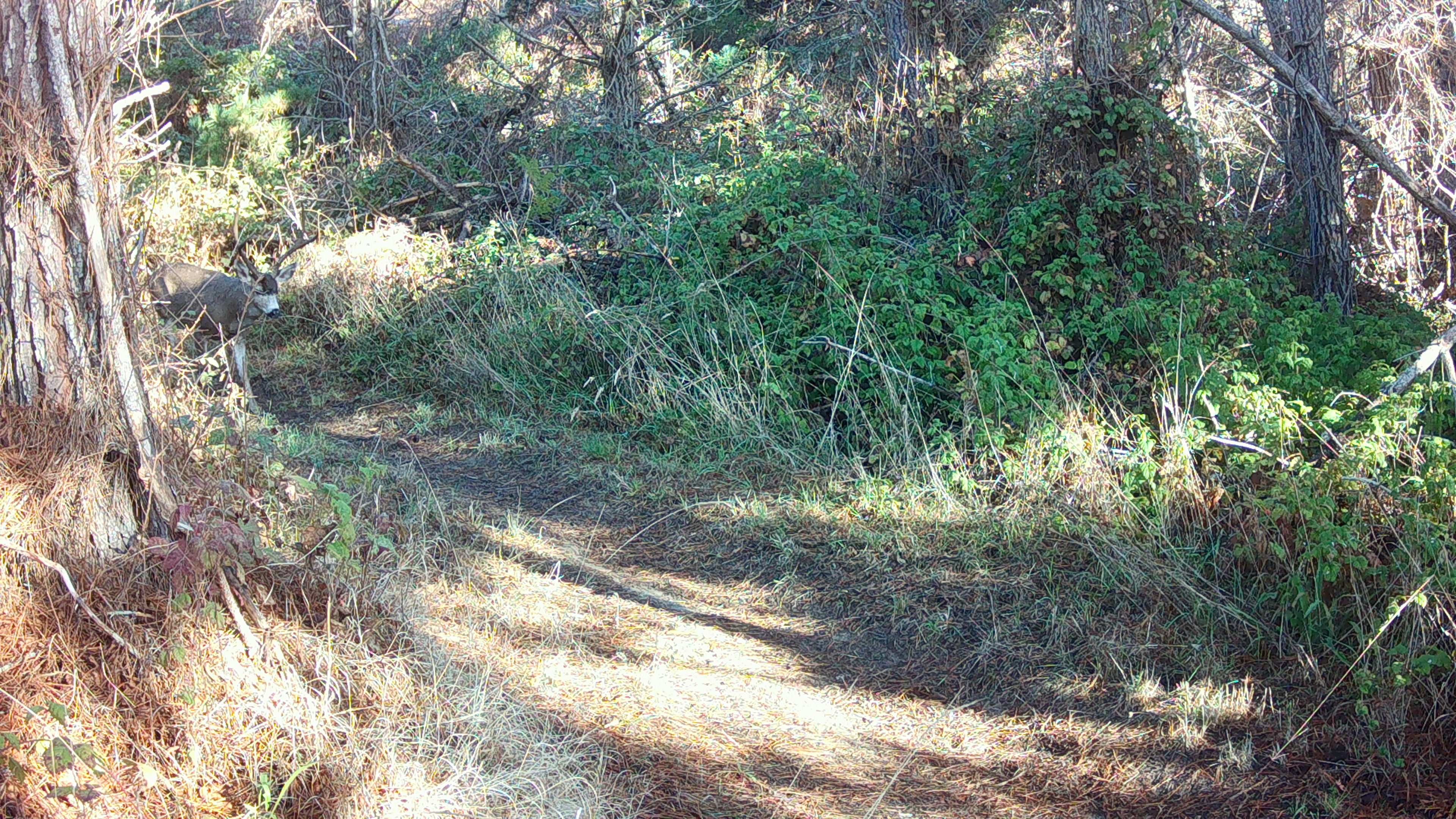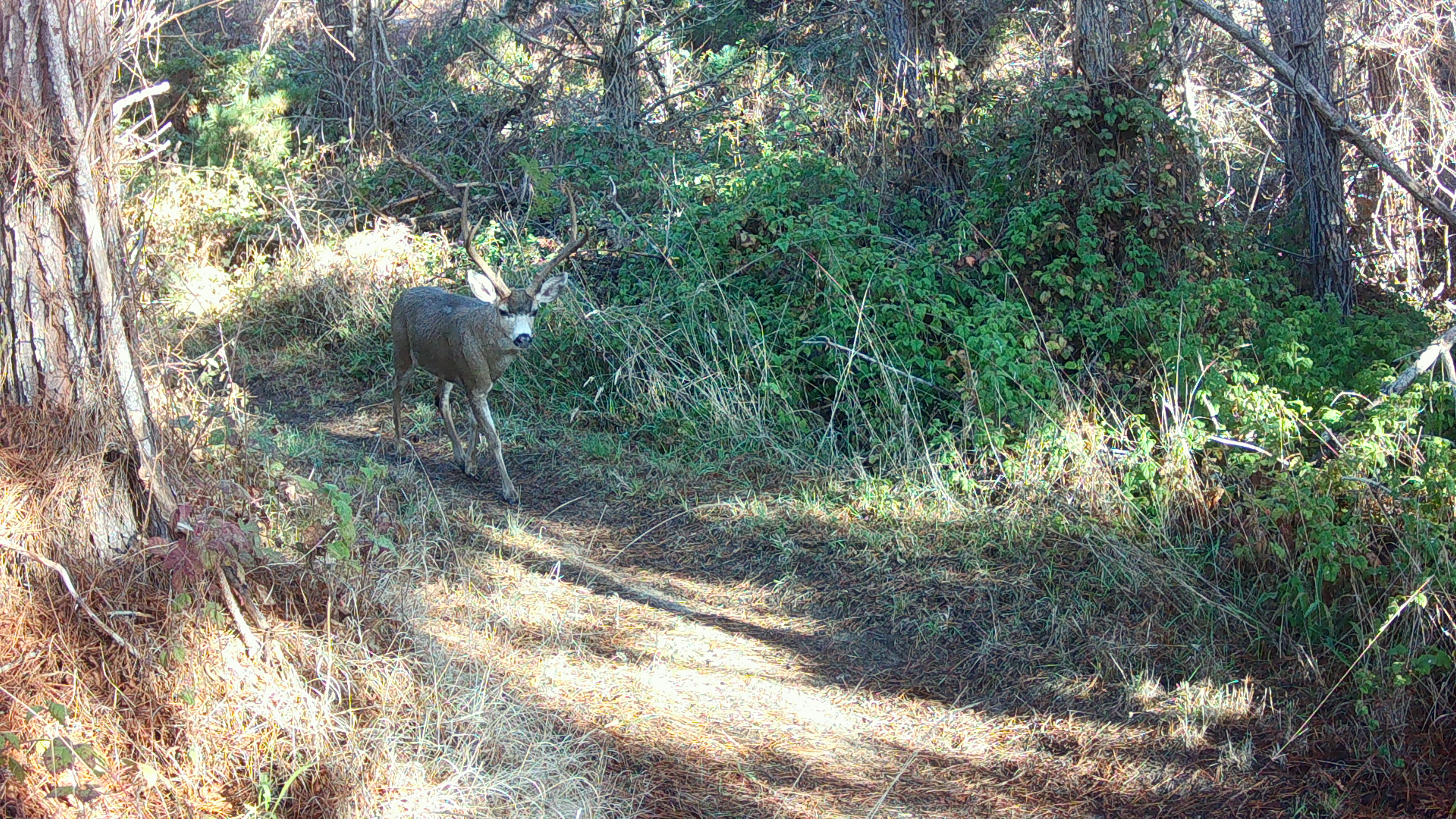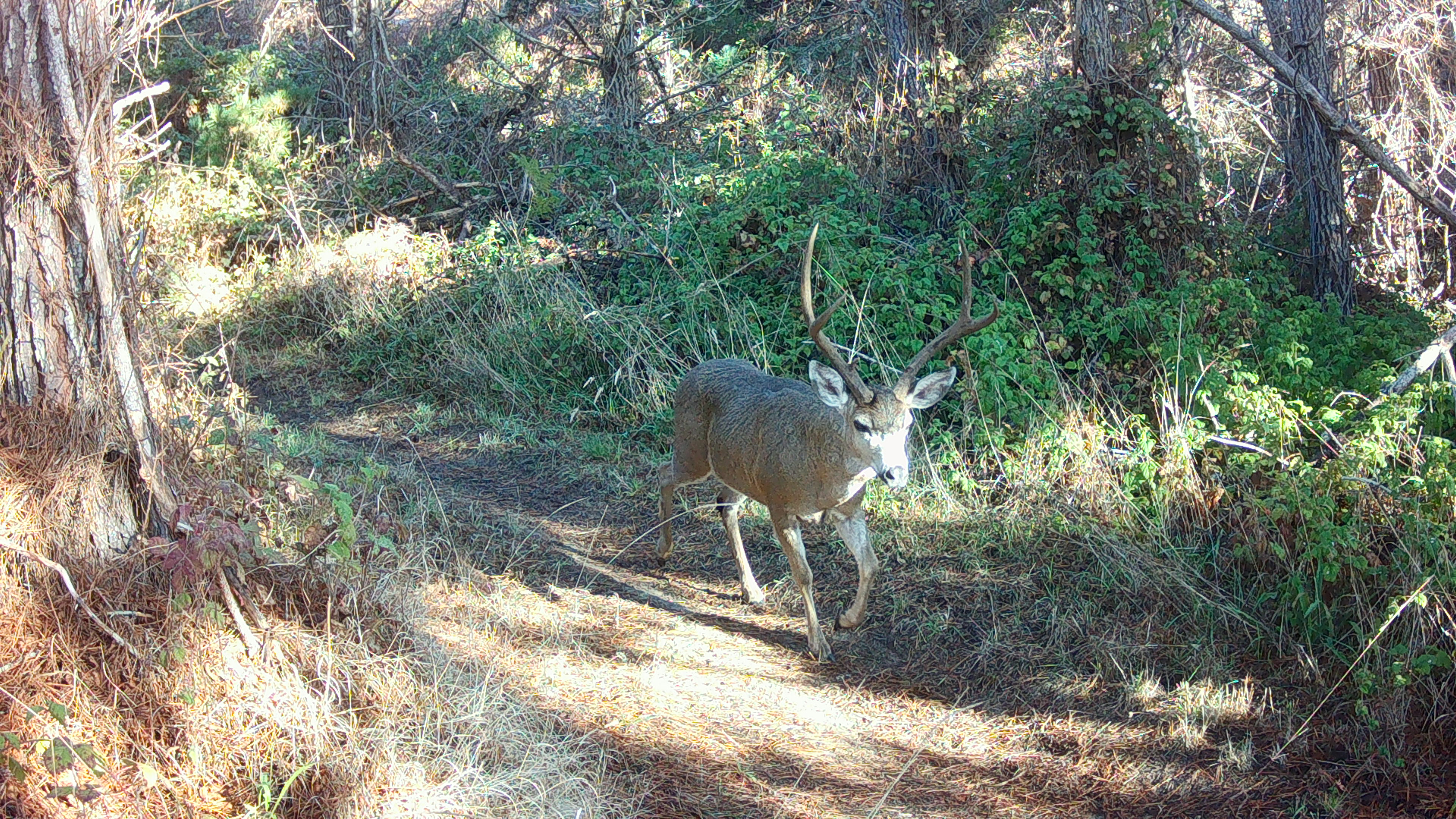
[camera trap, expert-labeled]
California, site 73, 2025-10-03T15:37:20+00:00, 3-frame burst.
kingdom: Animalia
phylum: Chordata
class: Mammalia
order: Artiodactyla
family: Cervidae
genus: Odocoileus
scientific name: Odocoileus hemionus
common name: mule deer